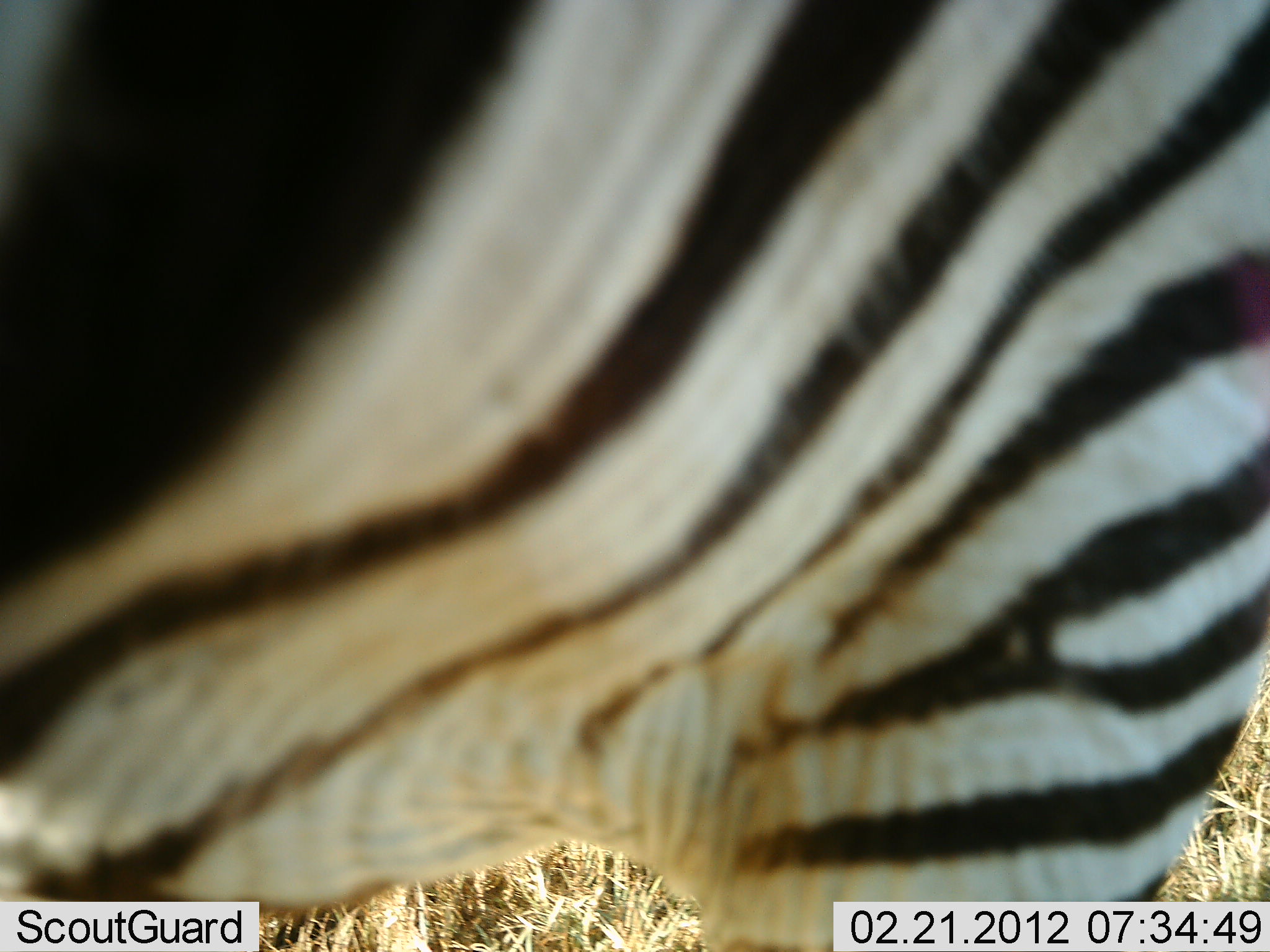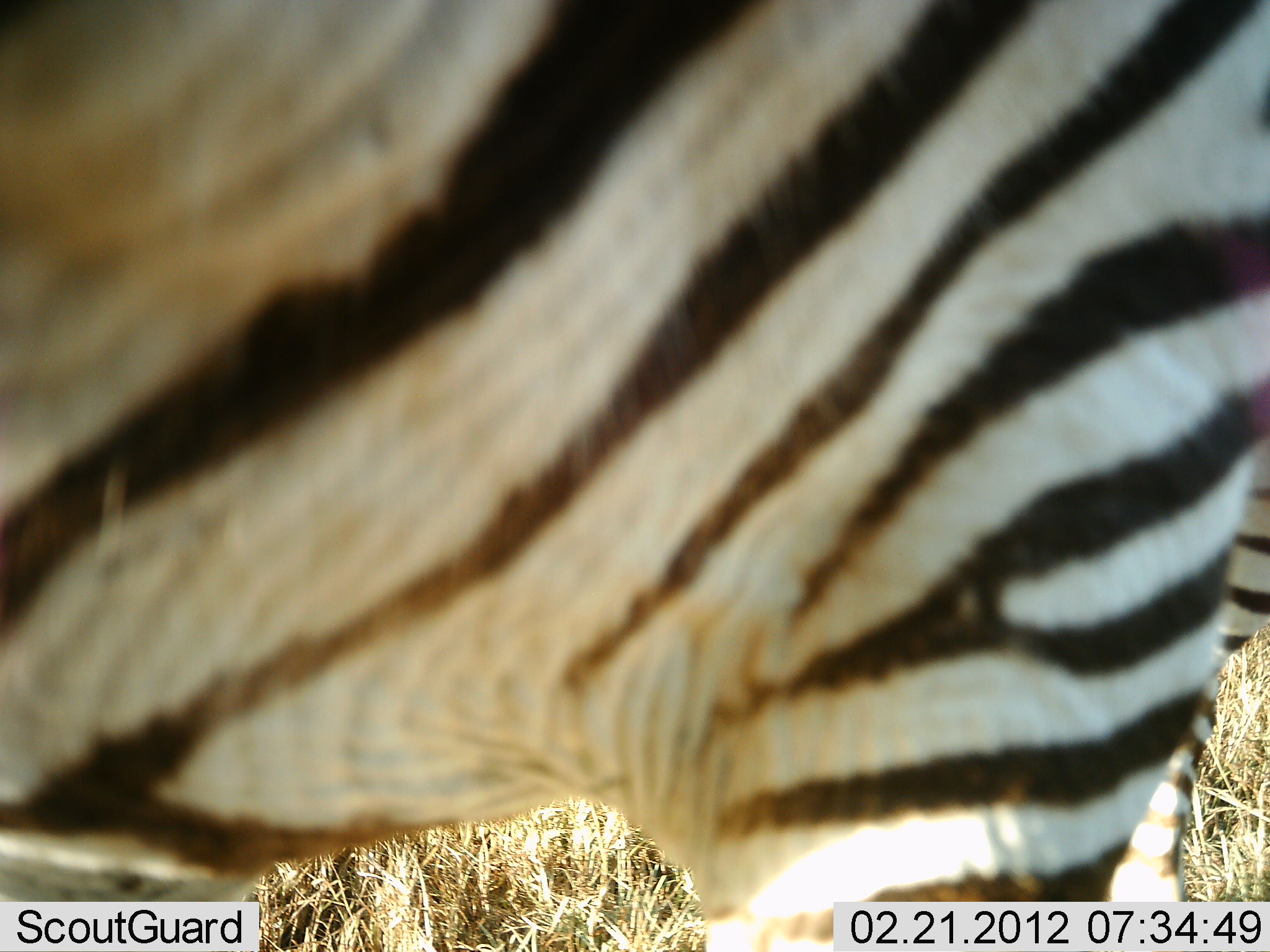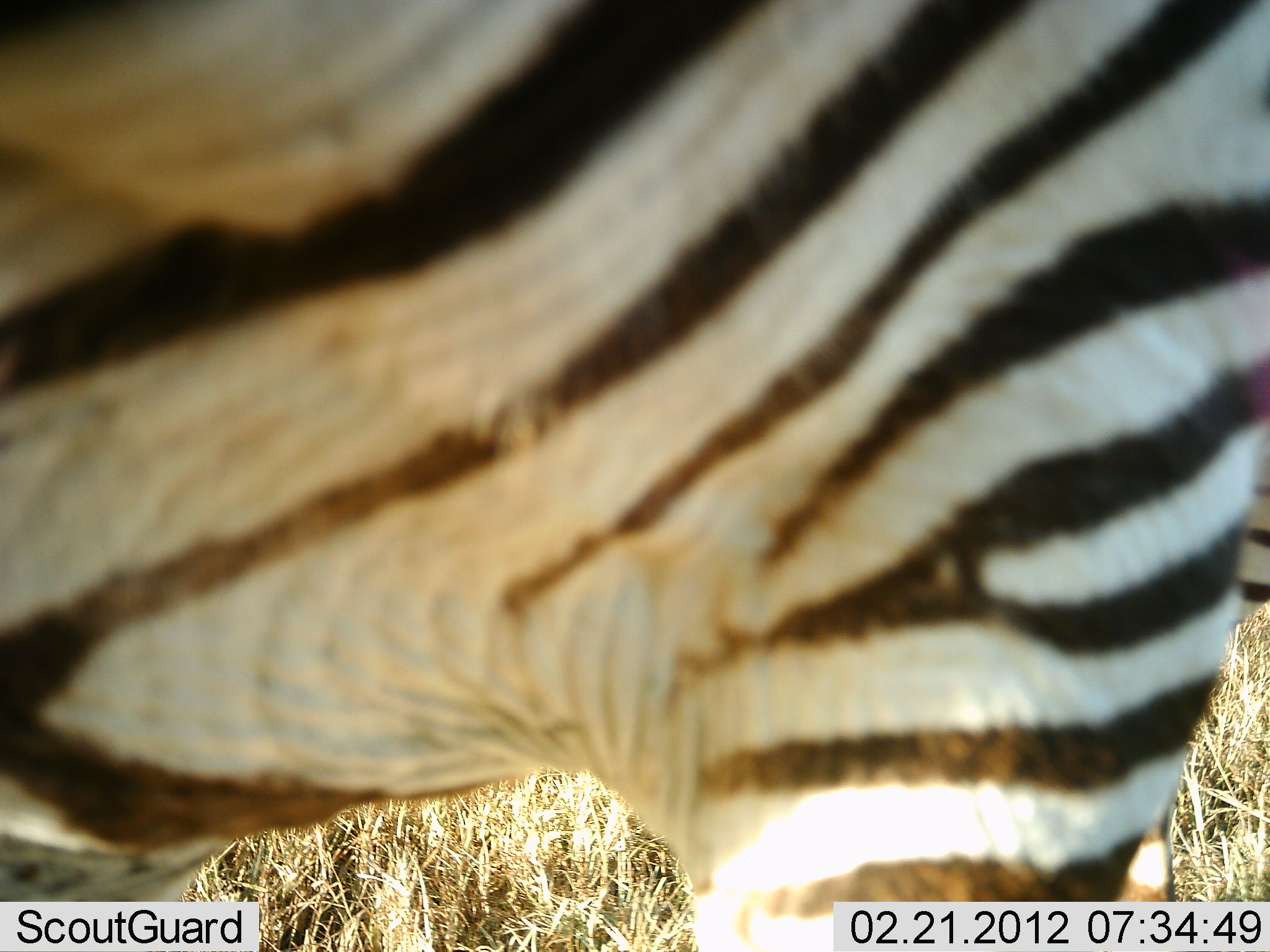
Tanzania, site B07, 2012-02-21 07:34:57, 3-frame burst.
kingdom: Animalia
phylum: Chordata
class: Mammalia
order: Perissodactyla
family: Equidae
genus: Equus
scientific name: Equus quagga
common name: plains zebra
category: zebra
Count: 1.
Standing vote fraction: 96%.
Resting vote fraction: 0%.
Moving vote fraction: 0%.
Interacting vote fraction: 0%.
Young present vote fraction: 0%.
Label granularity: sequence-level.